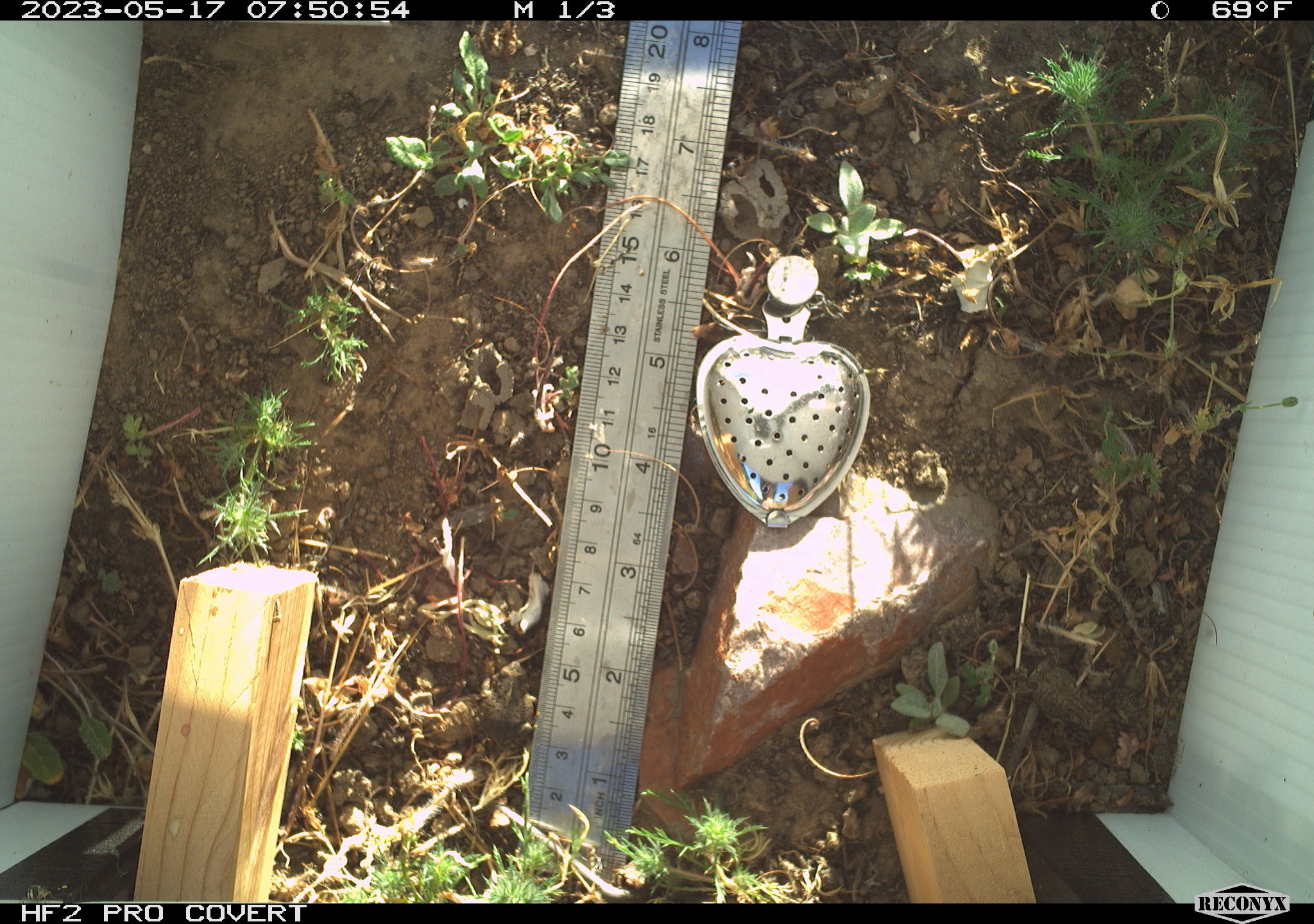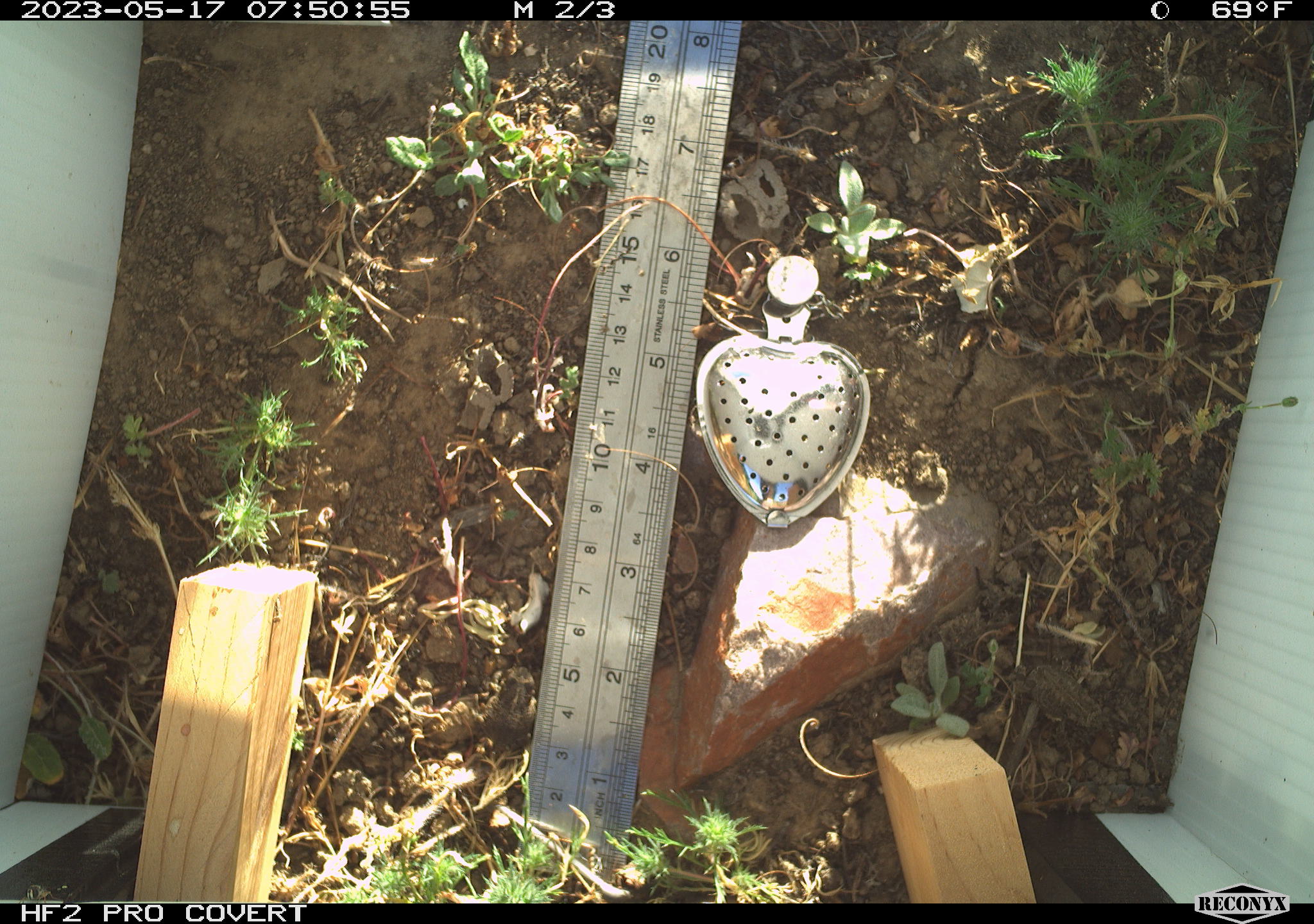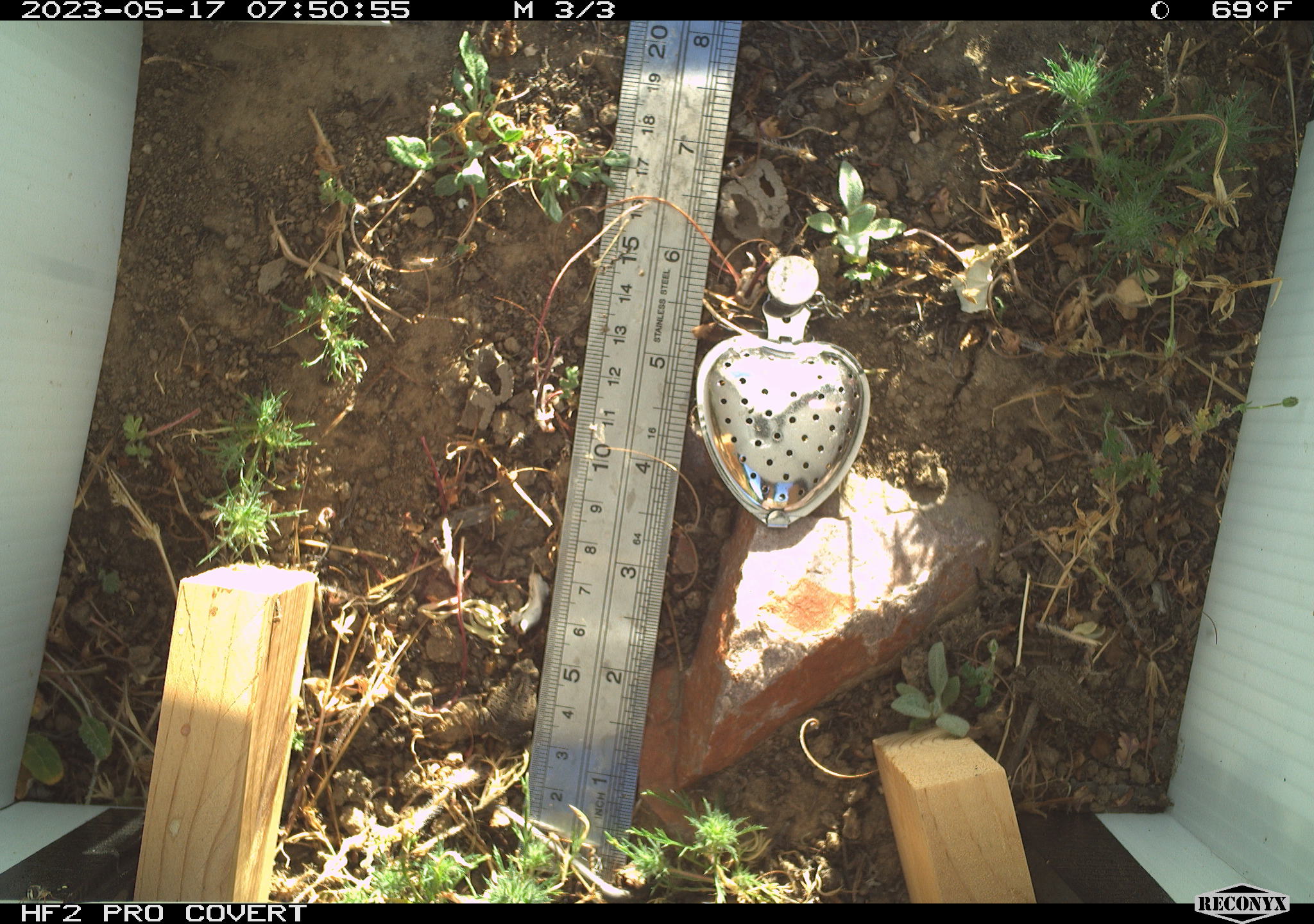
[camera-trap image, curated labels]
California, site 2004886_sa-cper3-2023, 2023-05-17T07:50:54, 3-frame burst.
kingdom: Animalia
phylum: Chordata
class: Amphibia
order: Anura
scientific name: Anura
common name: frogs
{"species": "frogs (Anura)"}